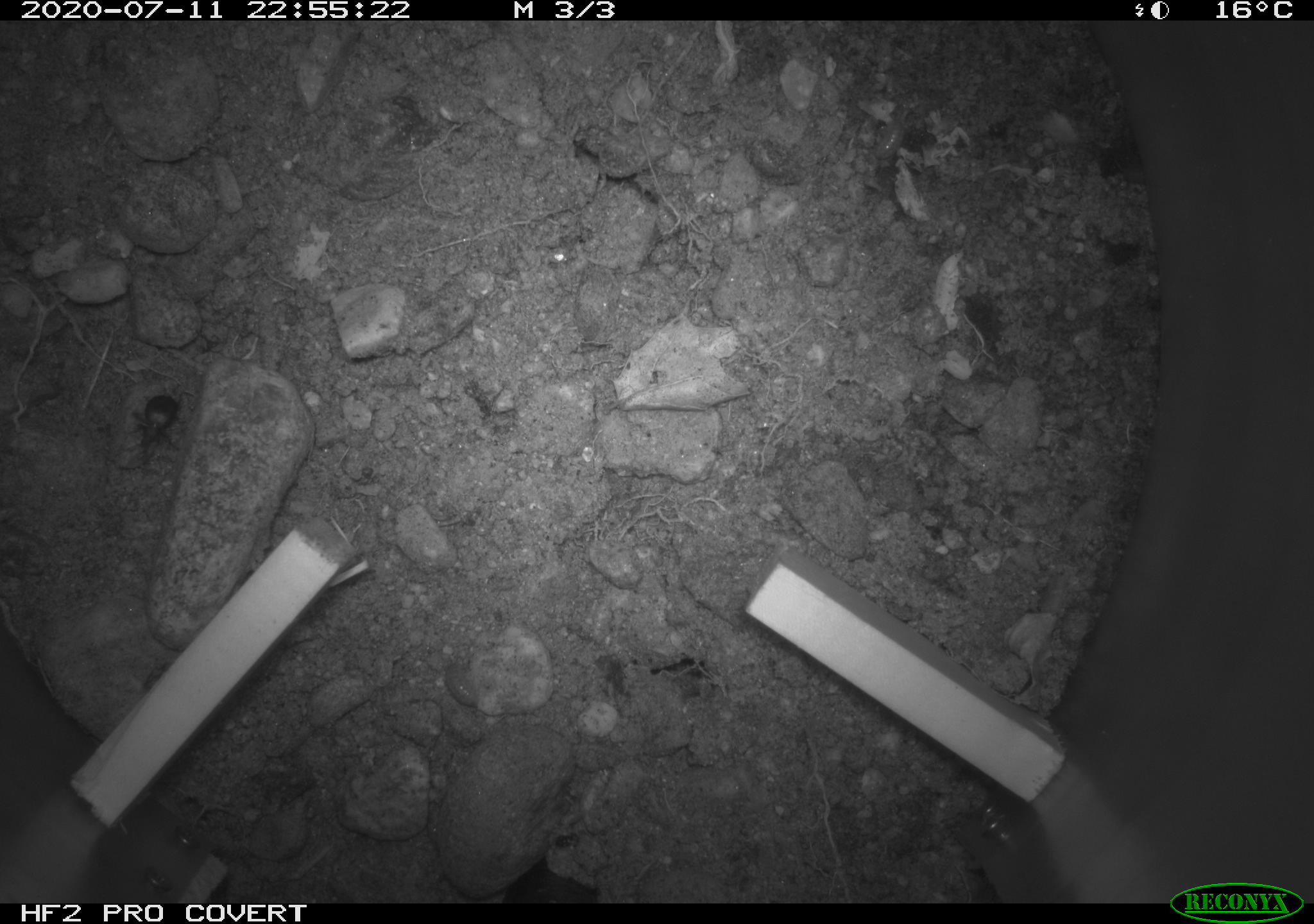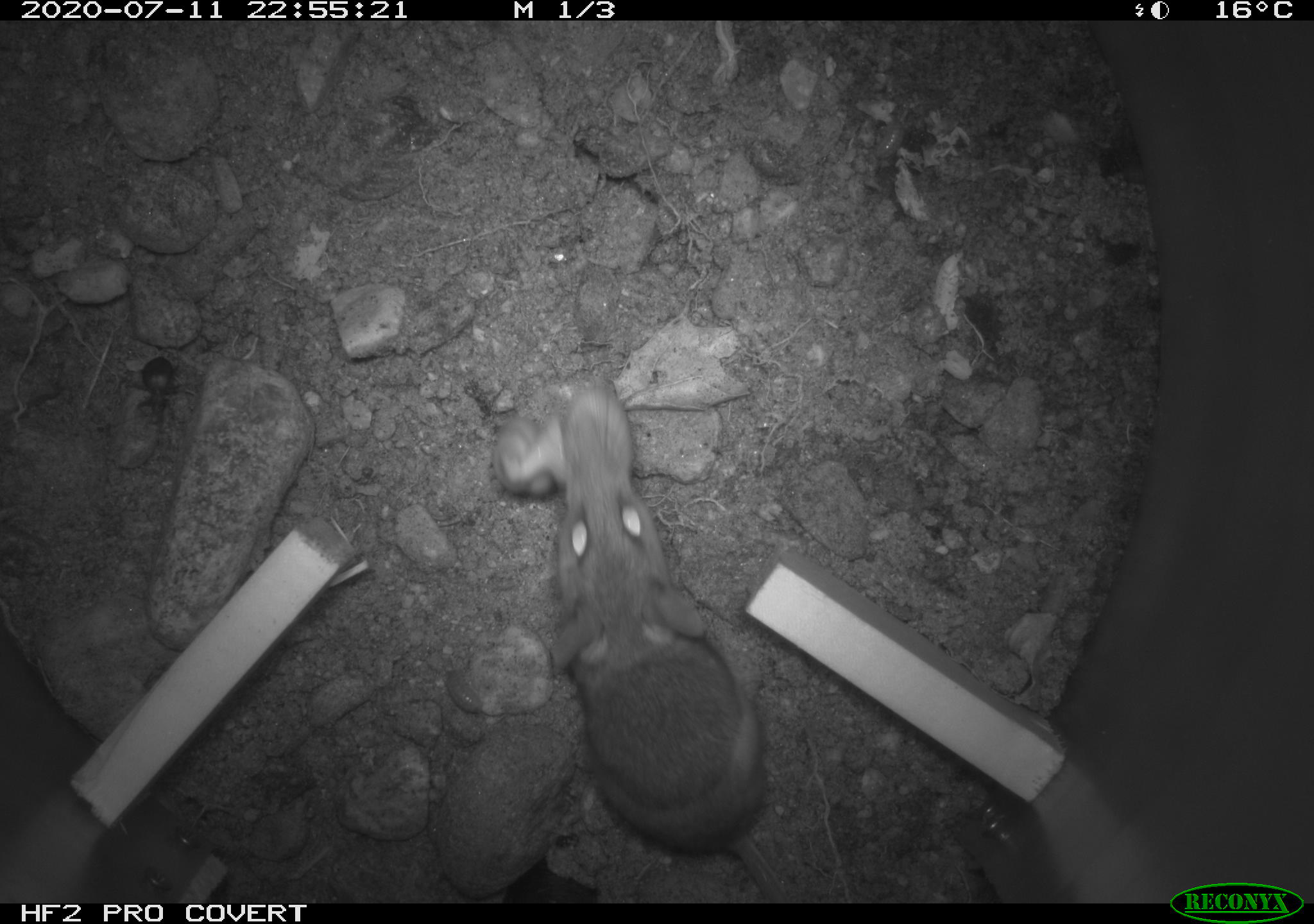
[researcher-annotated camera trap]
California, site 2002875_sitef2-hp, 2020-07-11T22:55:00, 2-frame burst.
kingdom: Animalia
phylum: Arthropoda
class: Insecta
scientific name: Insecta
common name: insect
Insect (Insecta).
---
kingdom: Animalia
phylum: Chordata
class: Mammalia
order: Rodentia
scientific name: Rodentia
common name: rodent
Rodent (Rodentia).